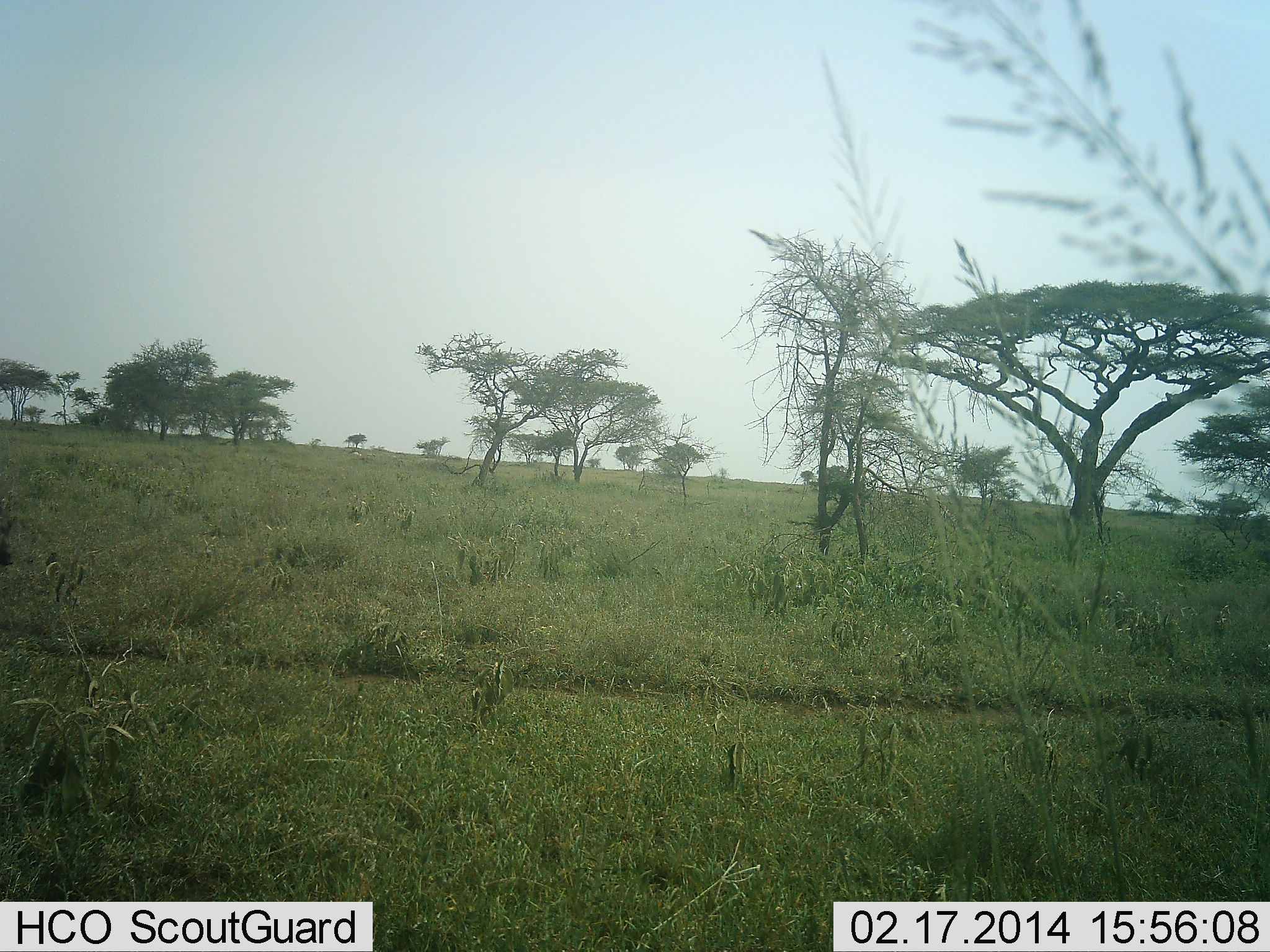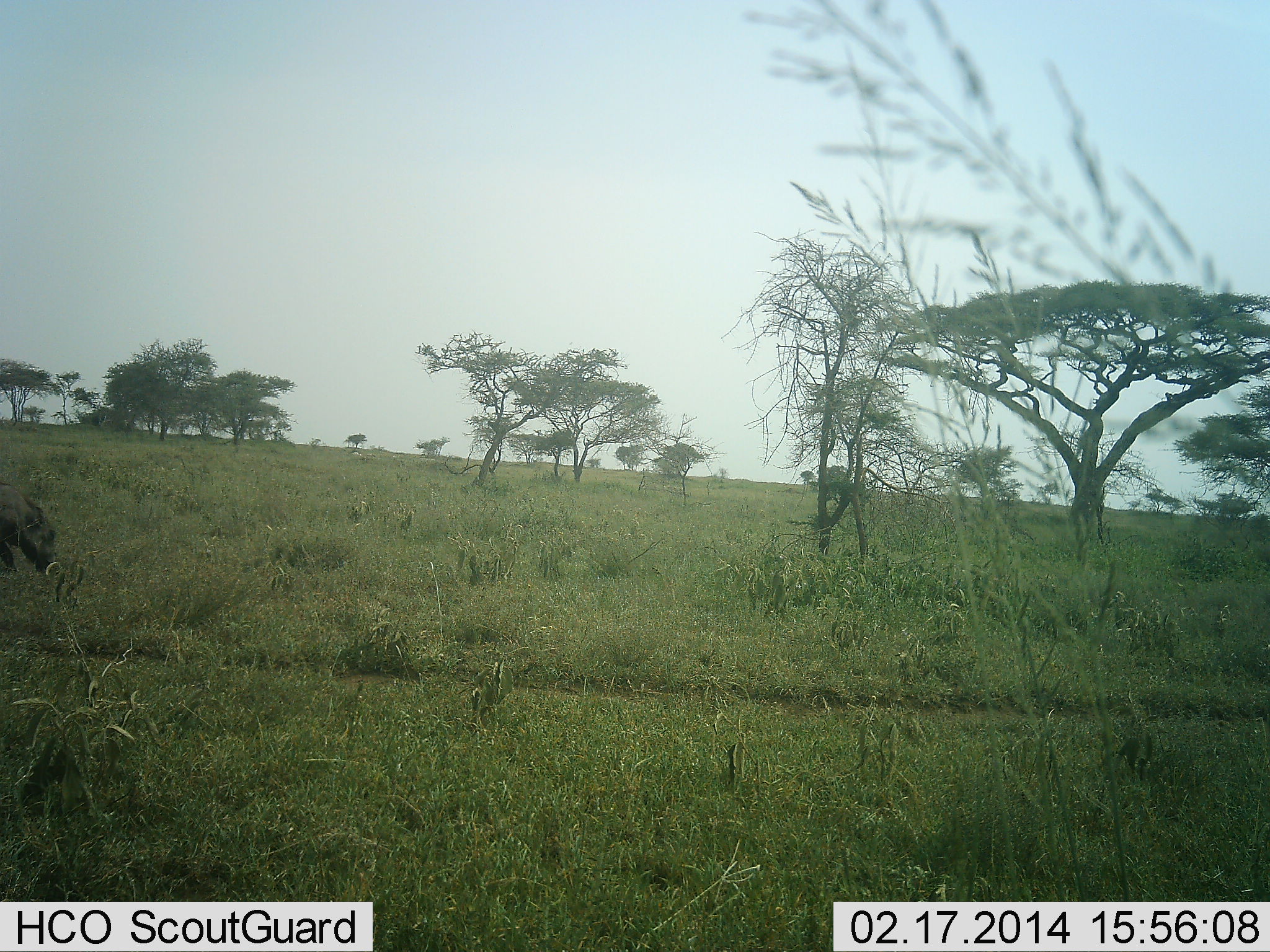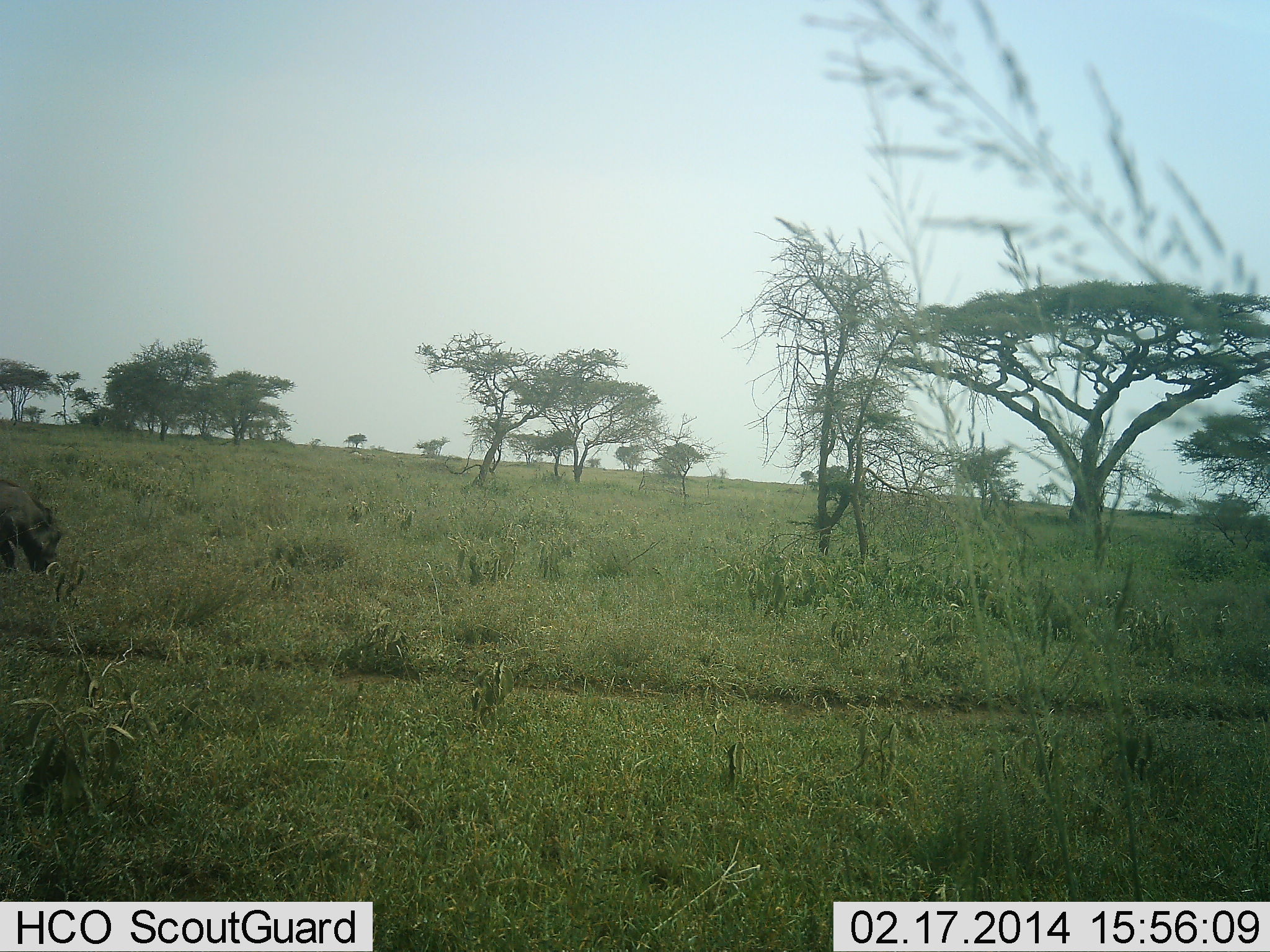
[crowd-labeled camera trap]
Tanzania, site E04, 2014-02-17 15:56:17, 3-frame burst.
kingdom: Animalia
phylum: Chordata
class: Mammalia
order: Artiodactyla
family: Suidae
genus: Phacochoerus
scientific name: Phacochoerus africanus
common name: warthog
Warthog (Phacochoerus africanus), count 1. Behavior (volunteer vote fractions): standing 0%, resting 0%, moving 30%, interacting 0%. Young present (vote fraction): 0%. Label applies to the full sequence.